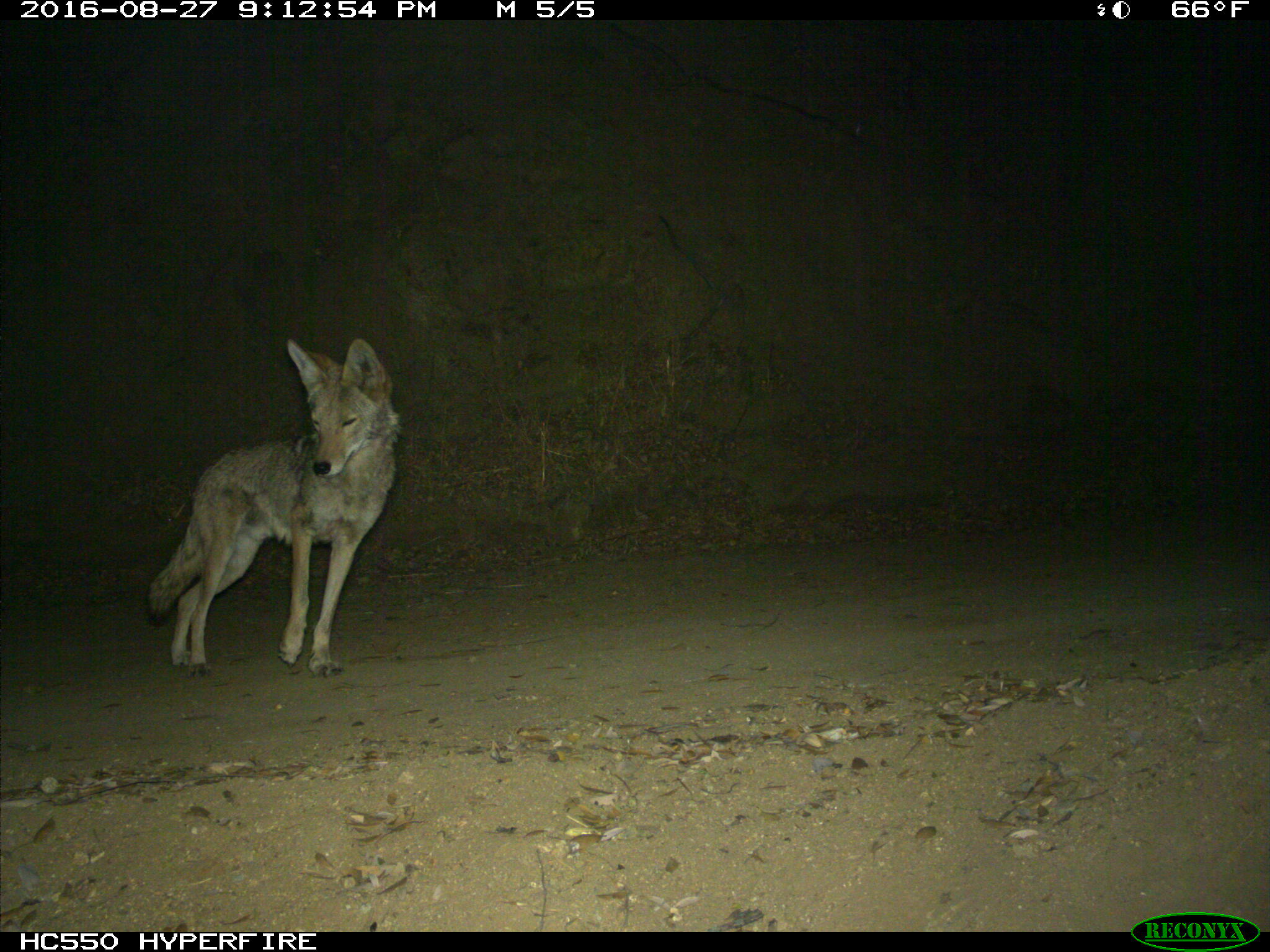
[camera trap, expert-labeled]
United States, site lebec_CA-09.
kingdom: Animalia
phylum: Chordata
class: Mammalia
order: Carnivora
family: Canidae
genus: Canis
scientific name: Canis latrans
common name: coyote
Canis latrans (coyote).